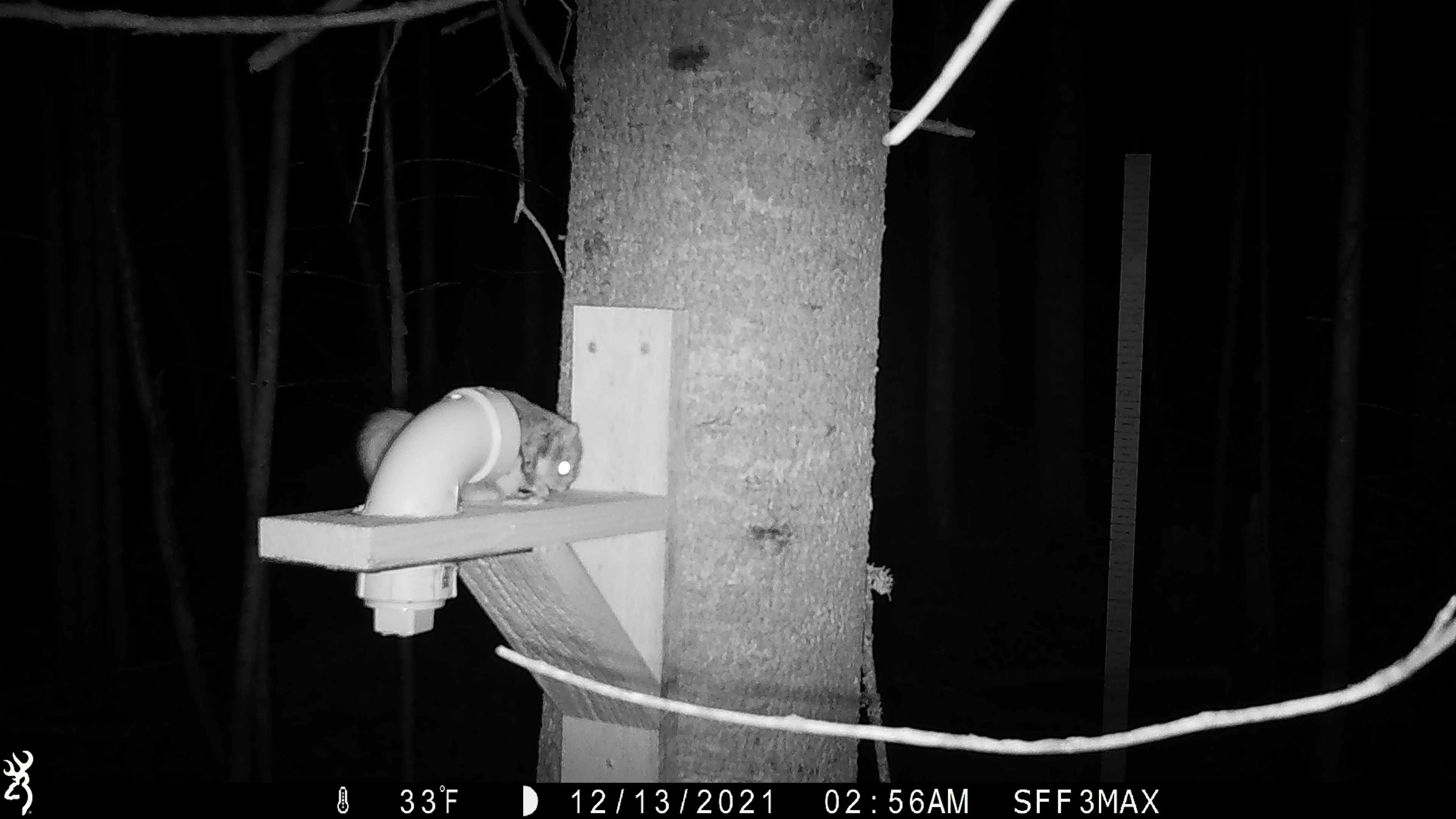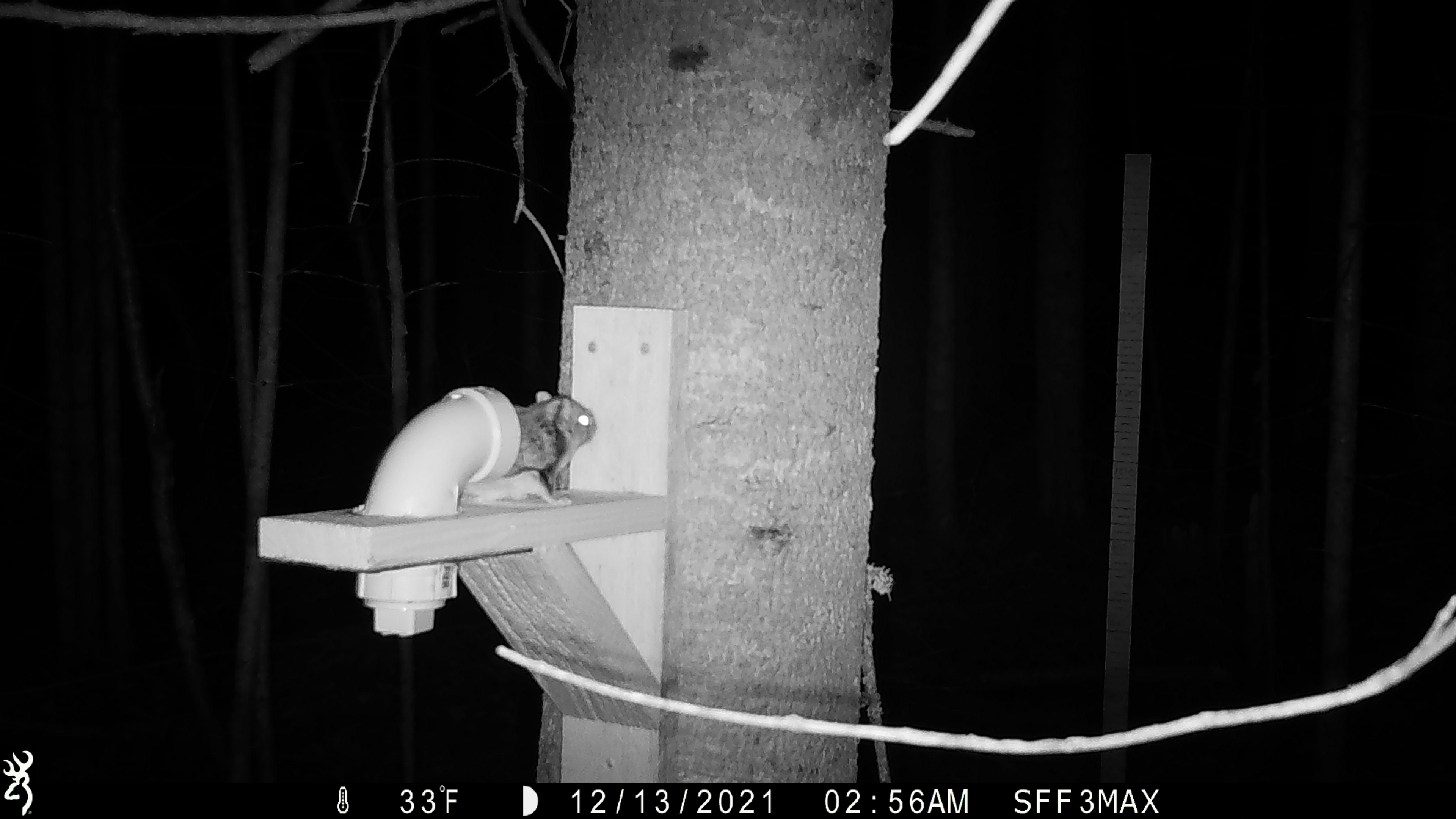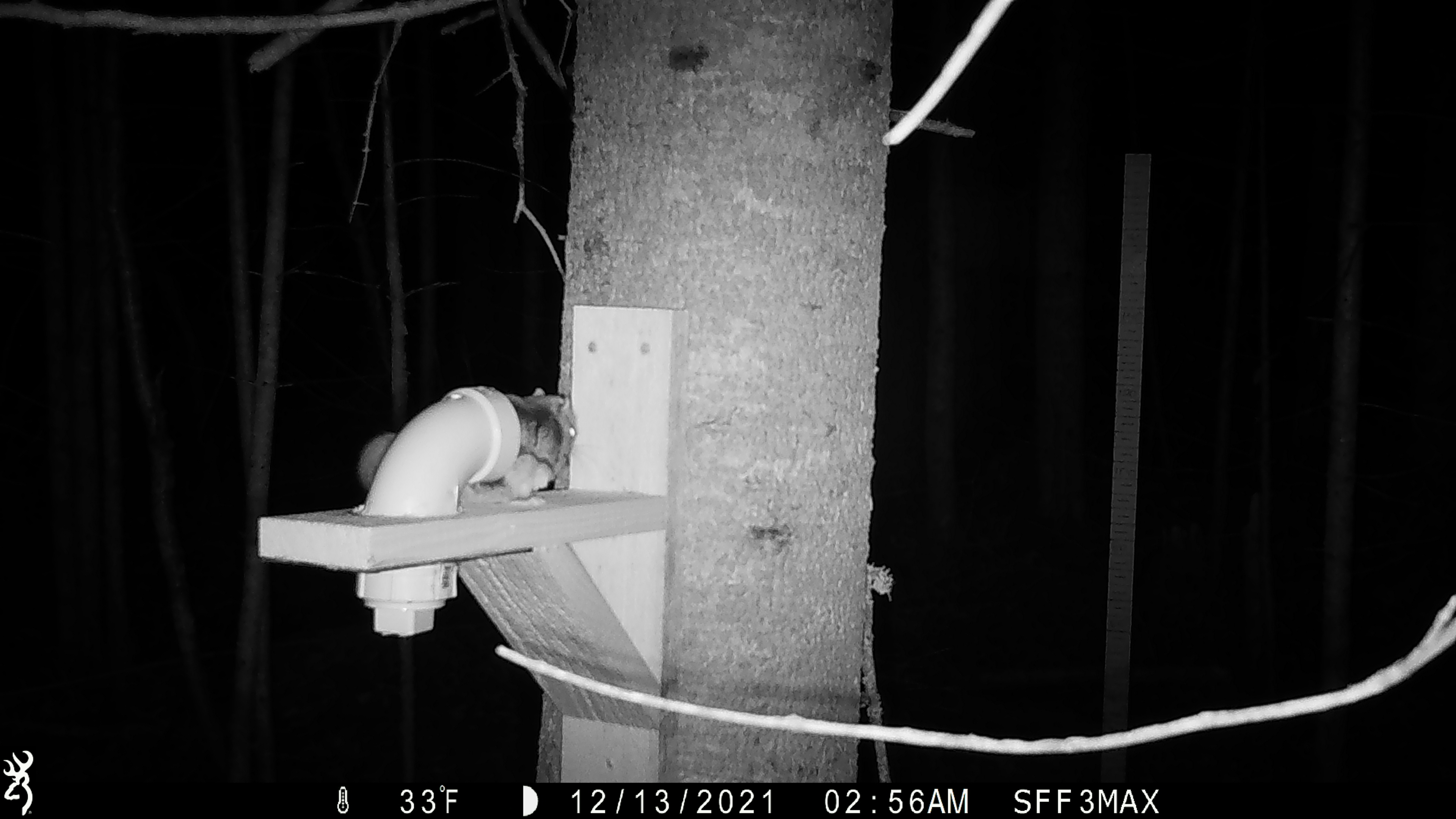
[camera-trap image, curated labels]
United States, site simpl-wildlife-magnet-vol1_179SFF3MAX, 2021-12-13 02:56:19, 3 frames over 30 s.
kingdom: Animalia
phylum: Chordata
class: Mammalia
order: Rodentia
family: Sciuridae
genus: Glaucomys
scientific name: Glaucomys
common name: flying squirrel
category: flying squirrel sp.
Flying squirrel sp. (flying squirrel) (Glaucomys).